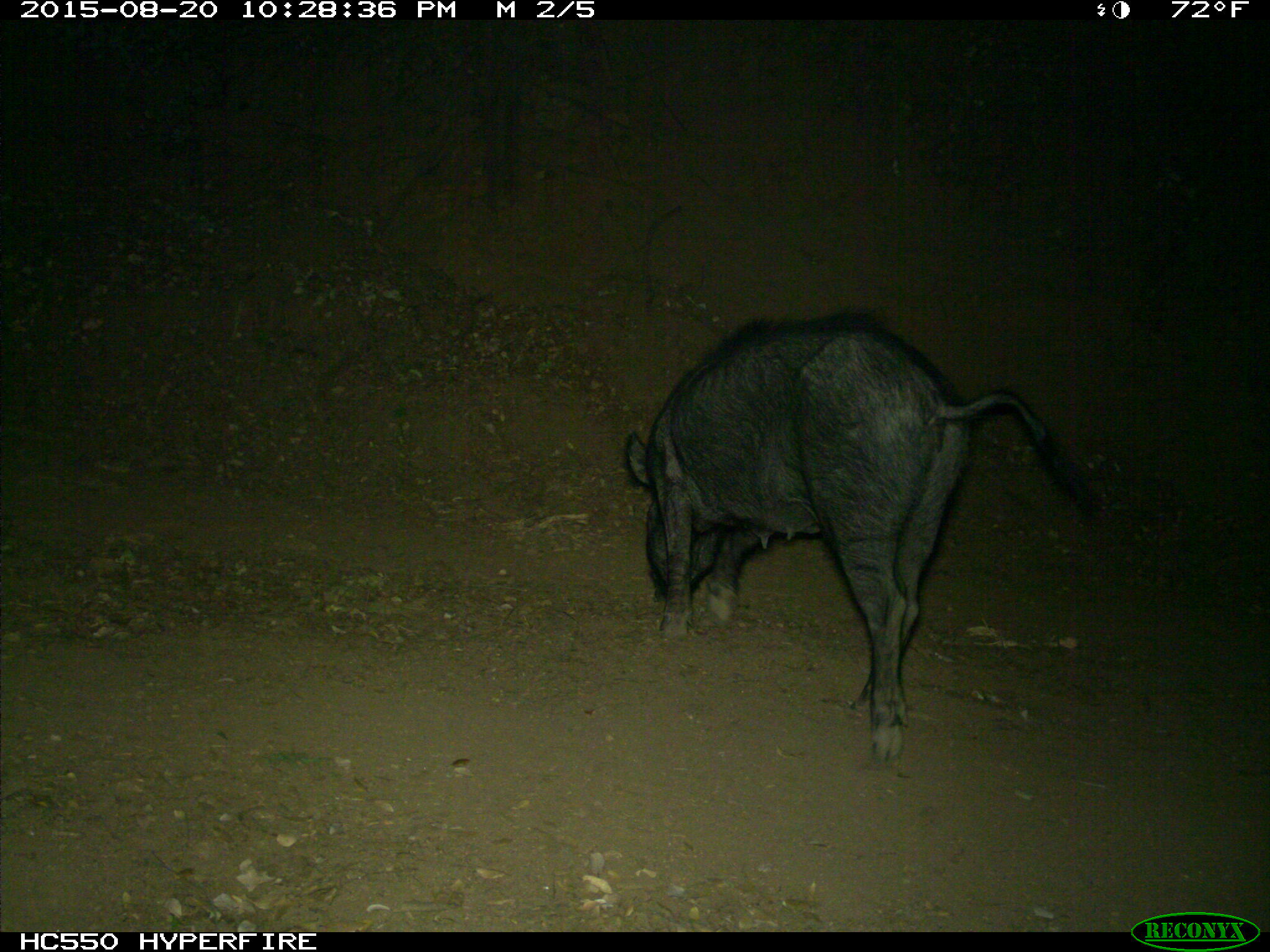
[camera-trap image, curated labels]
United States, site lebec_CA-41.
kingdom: Animalia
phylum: Chordata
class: Mammalia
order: Artiodactyla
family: Suidae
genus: Sus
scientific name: Sus scrofa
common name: wild boar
Sus scrofa (wild boar).